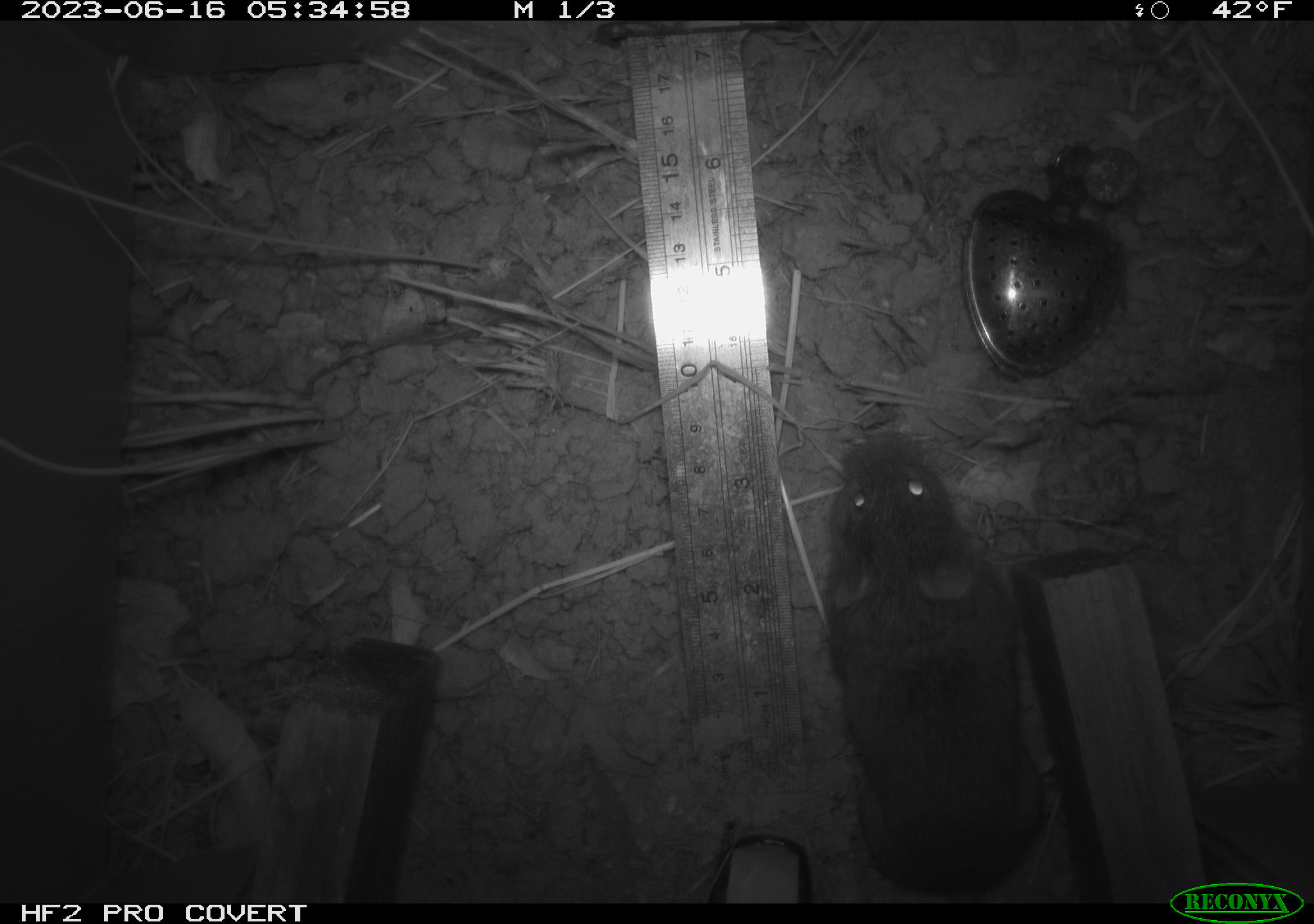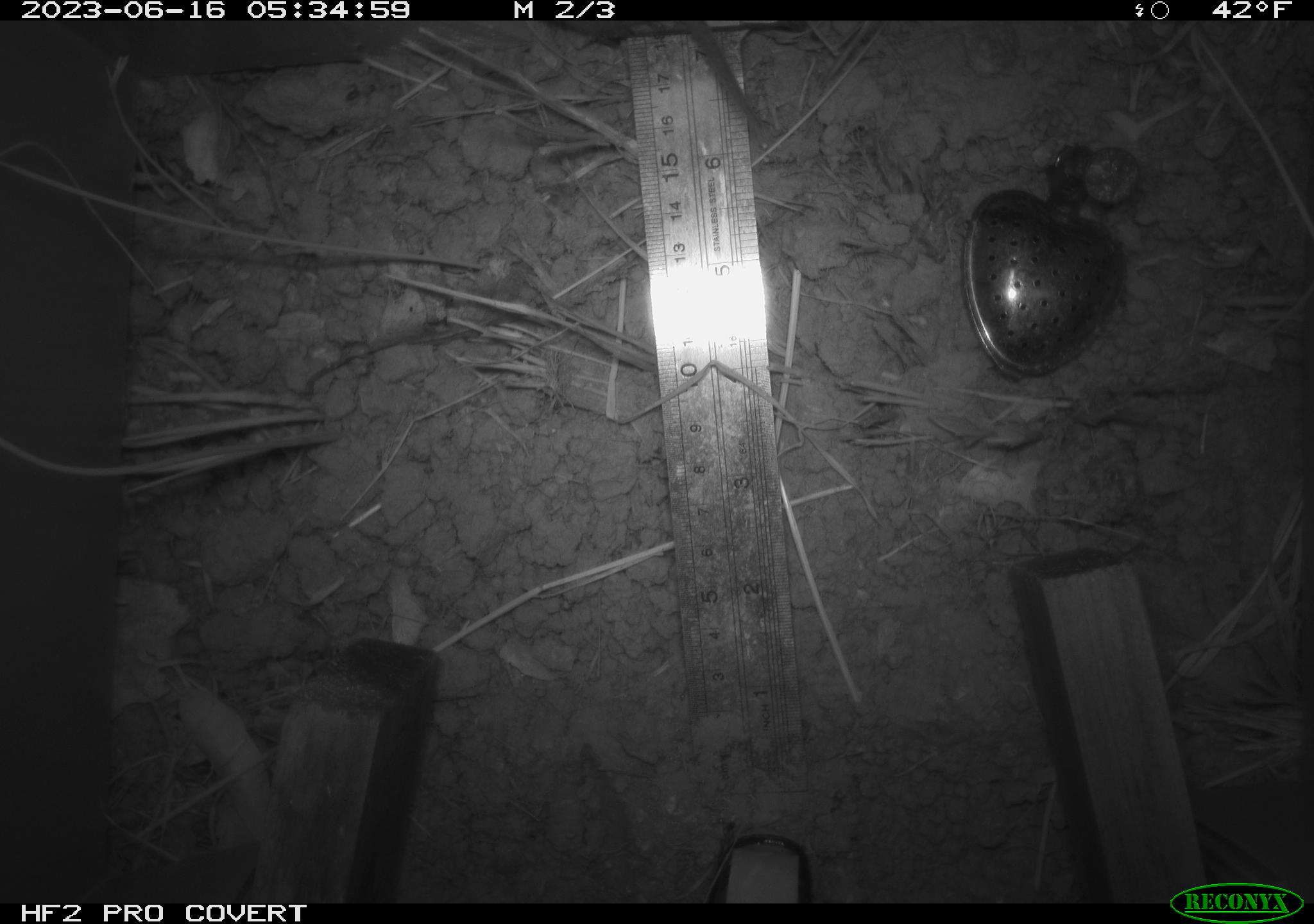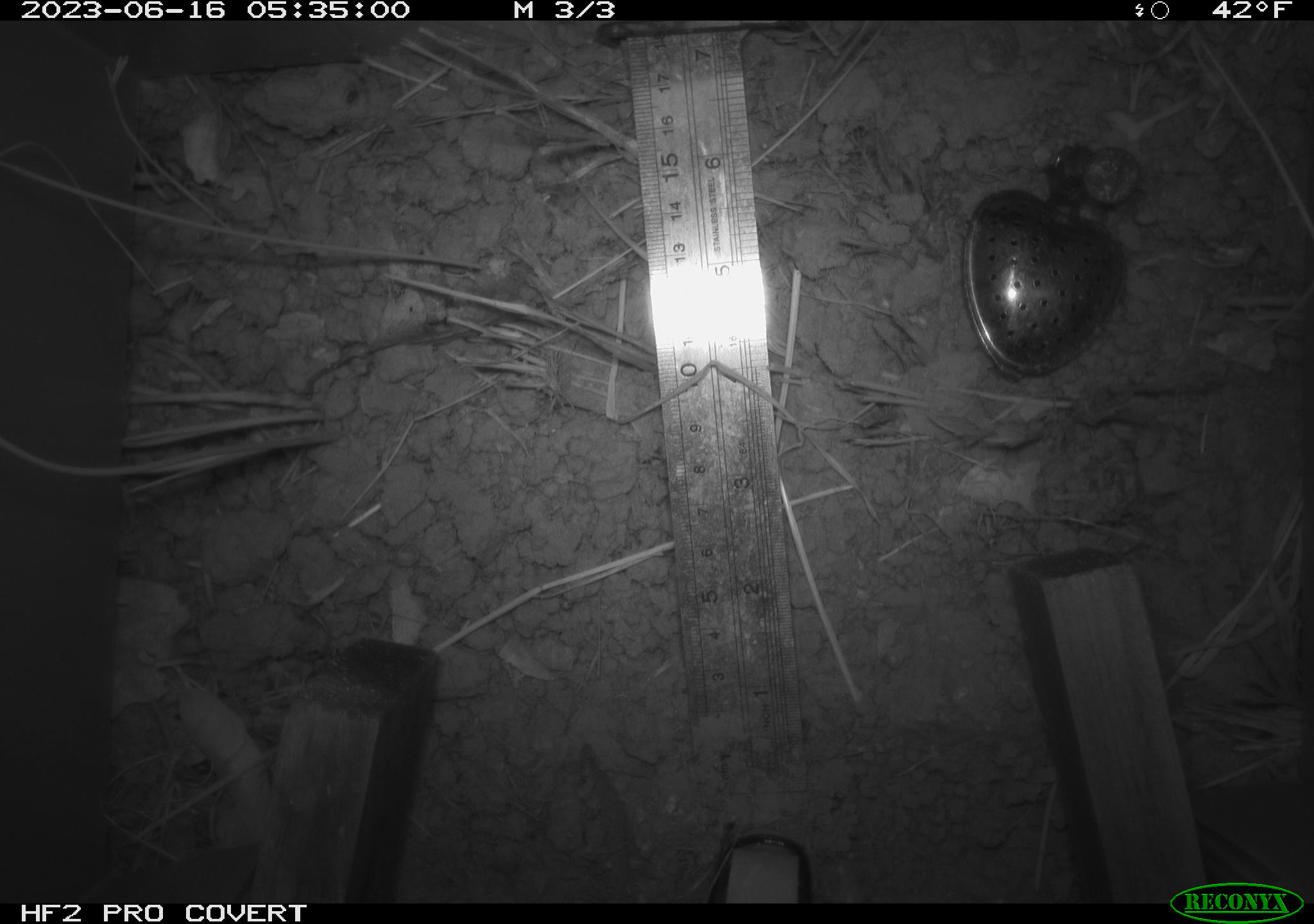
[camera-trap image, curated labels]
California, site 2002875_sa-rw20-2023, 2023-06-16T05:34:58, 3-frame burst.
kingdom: Animalia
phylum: Chordata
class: Mammalia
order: Rodentia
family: Cricetidae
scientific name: Arvicolinae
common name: voles, lemmings, and muskrats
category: arvicolinae subfamily